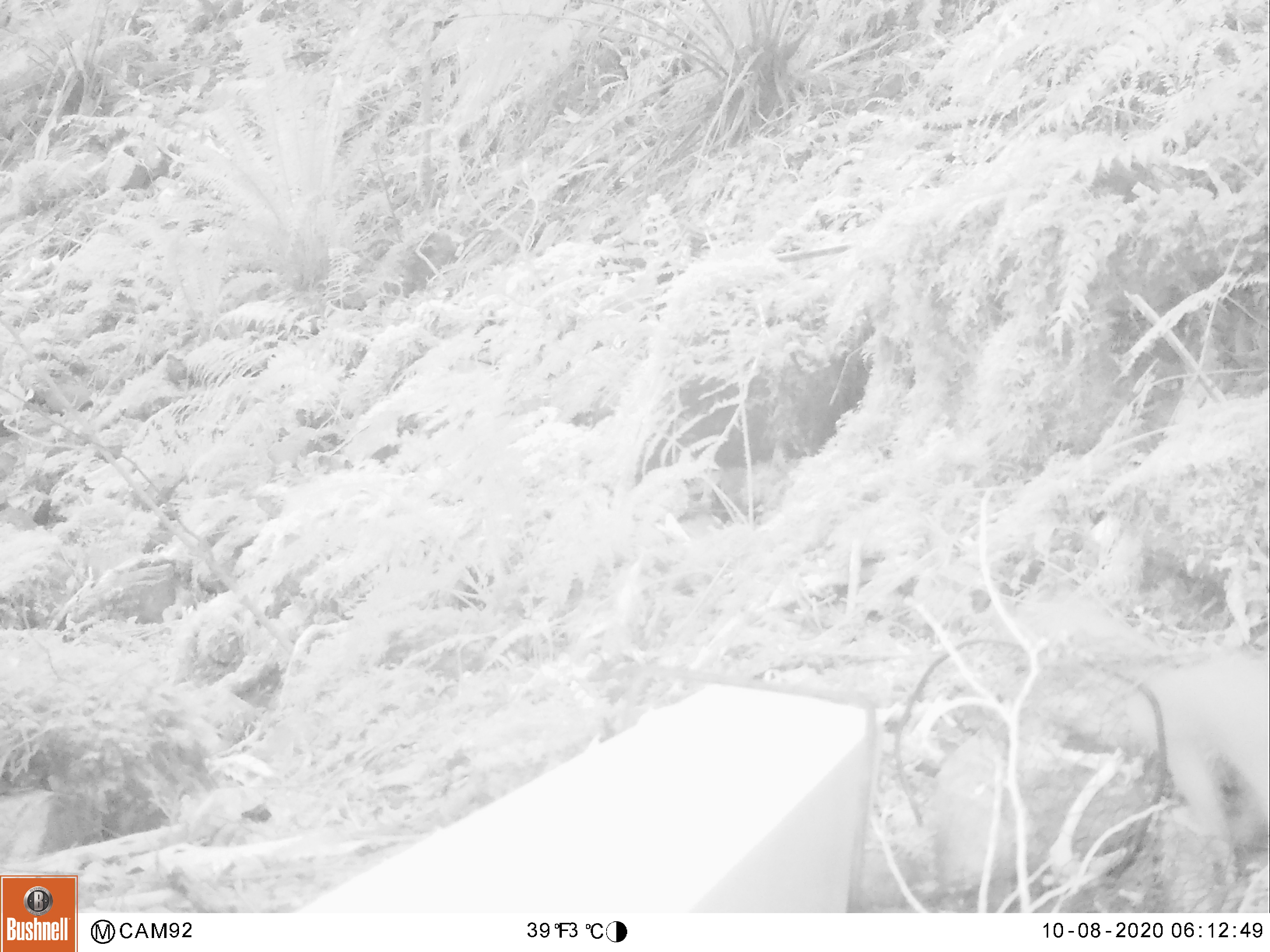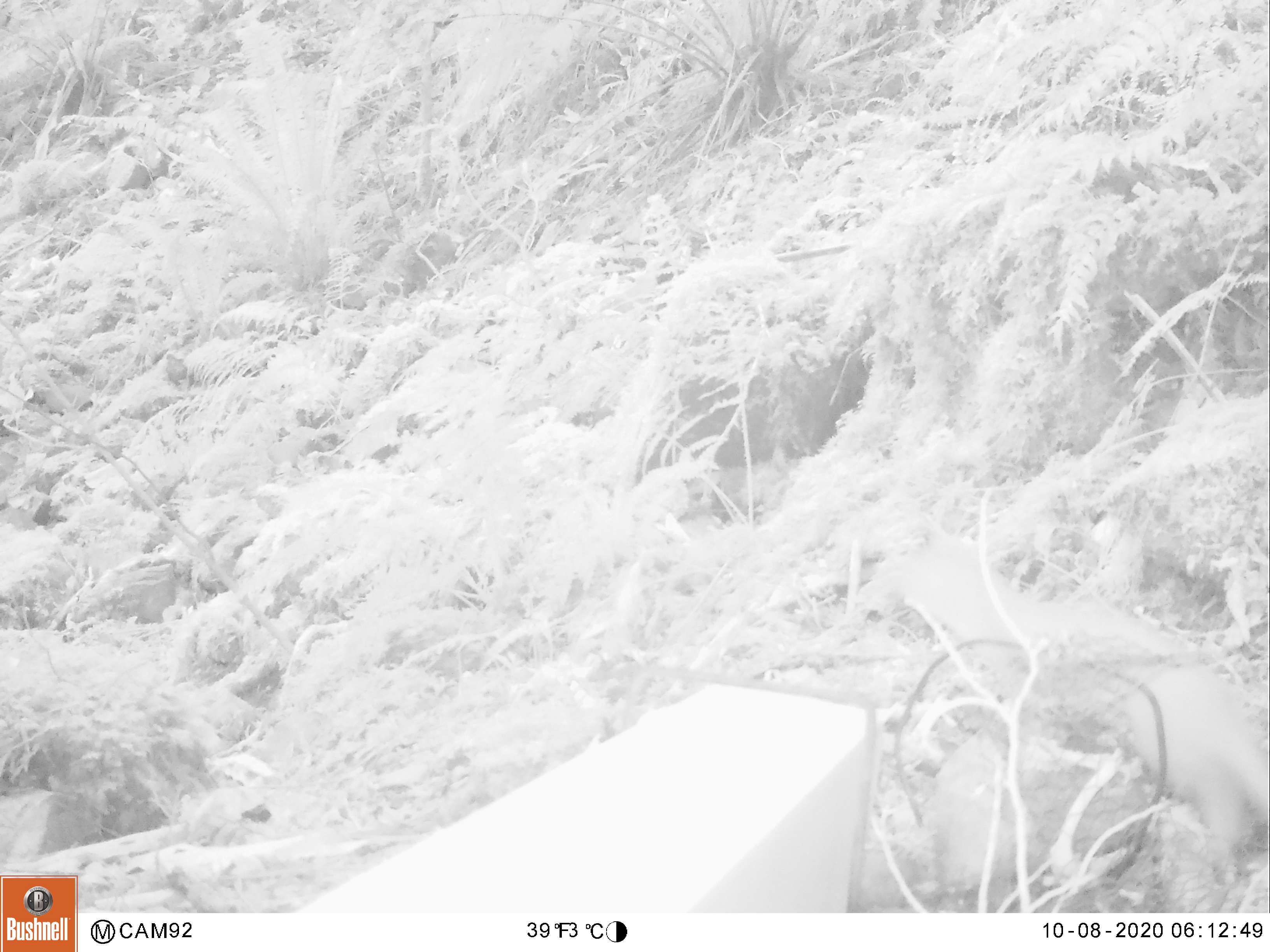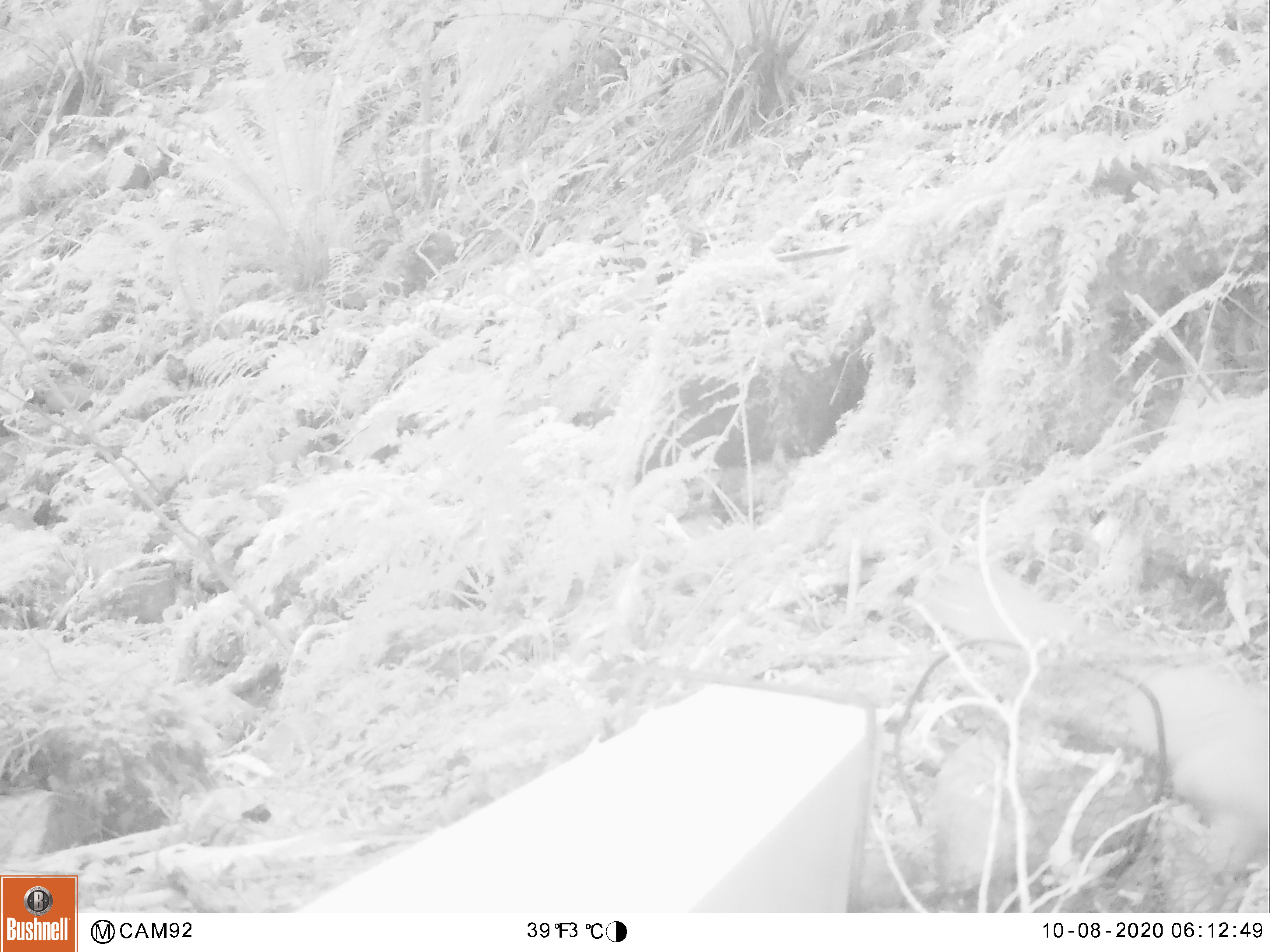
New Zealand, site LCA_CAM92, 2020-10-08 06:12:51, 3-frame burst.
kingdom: Animalia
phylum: Chordata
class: Mammalia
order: Carnivora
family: Mustelidae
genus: Mustela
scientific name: Mustela erminea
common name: stoat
Stoat (Mustela erminea).